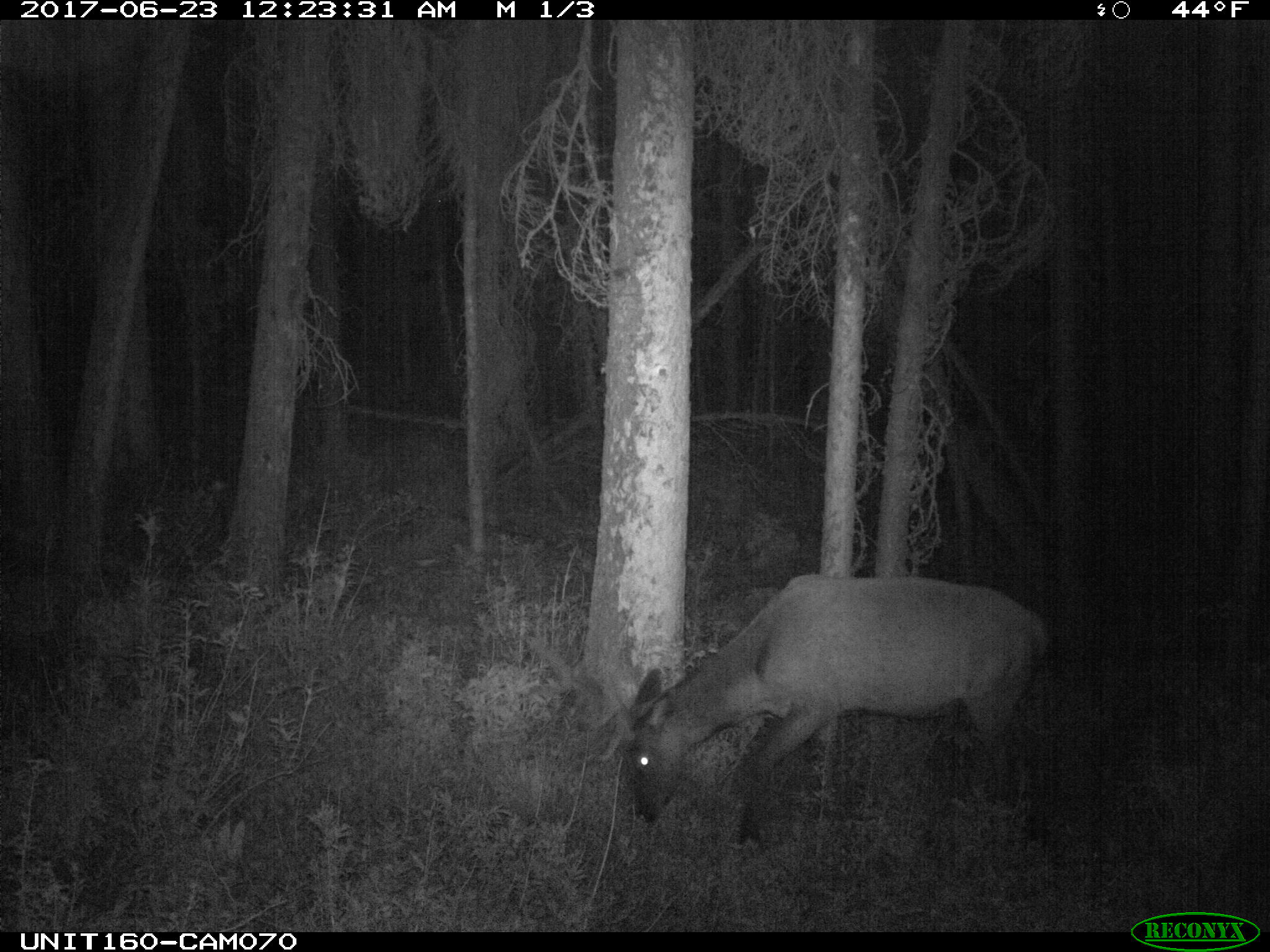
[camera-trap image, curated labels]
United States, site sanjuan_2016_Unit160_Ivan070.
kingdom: Animalia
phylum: Chordata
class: Mammalia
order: Artiodactyla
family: Cervidae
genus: Cervus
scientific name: Cervus elaphus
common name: red deer